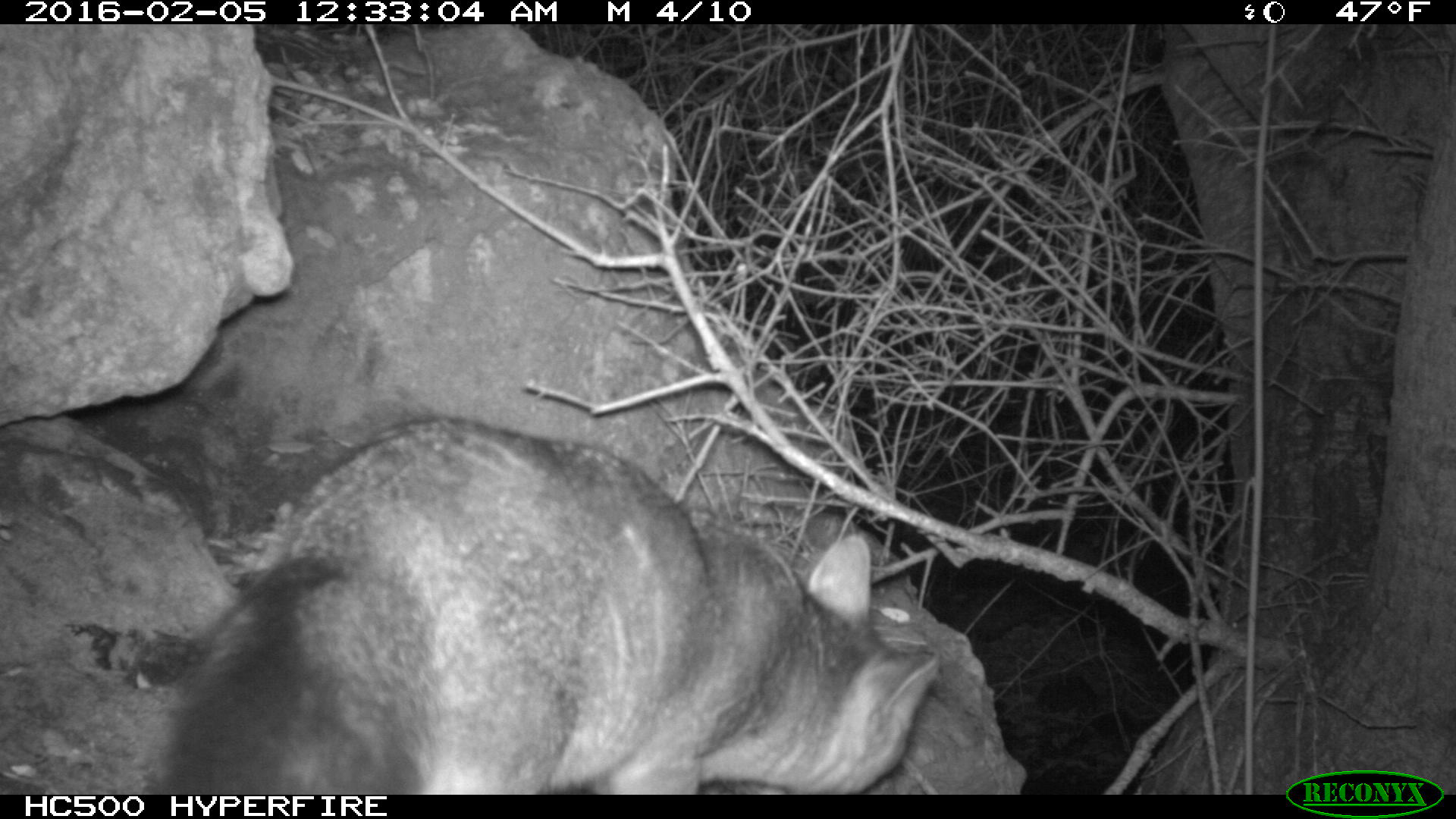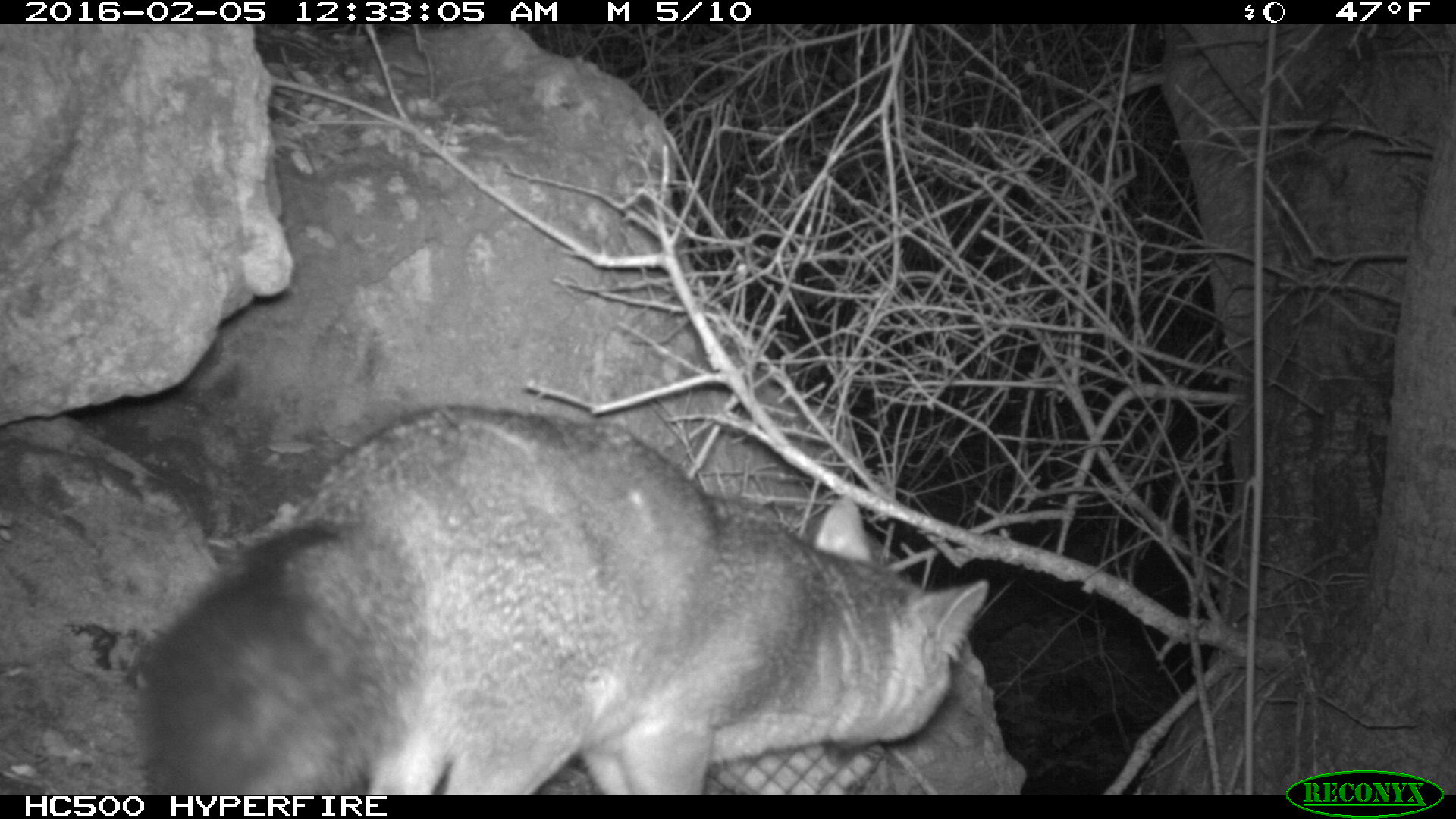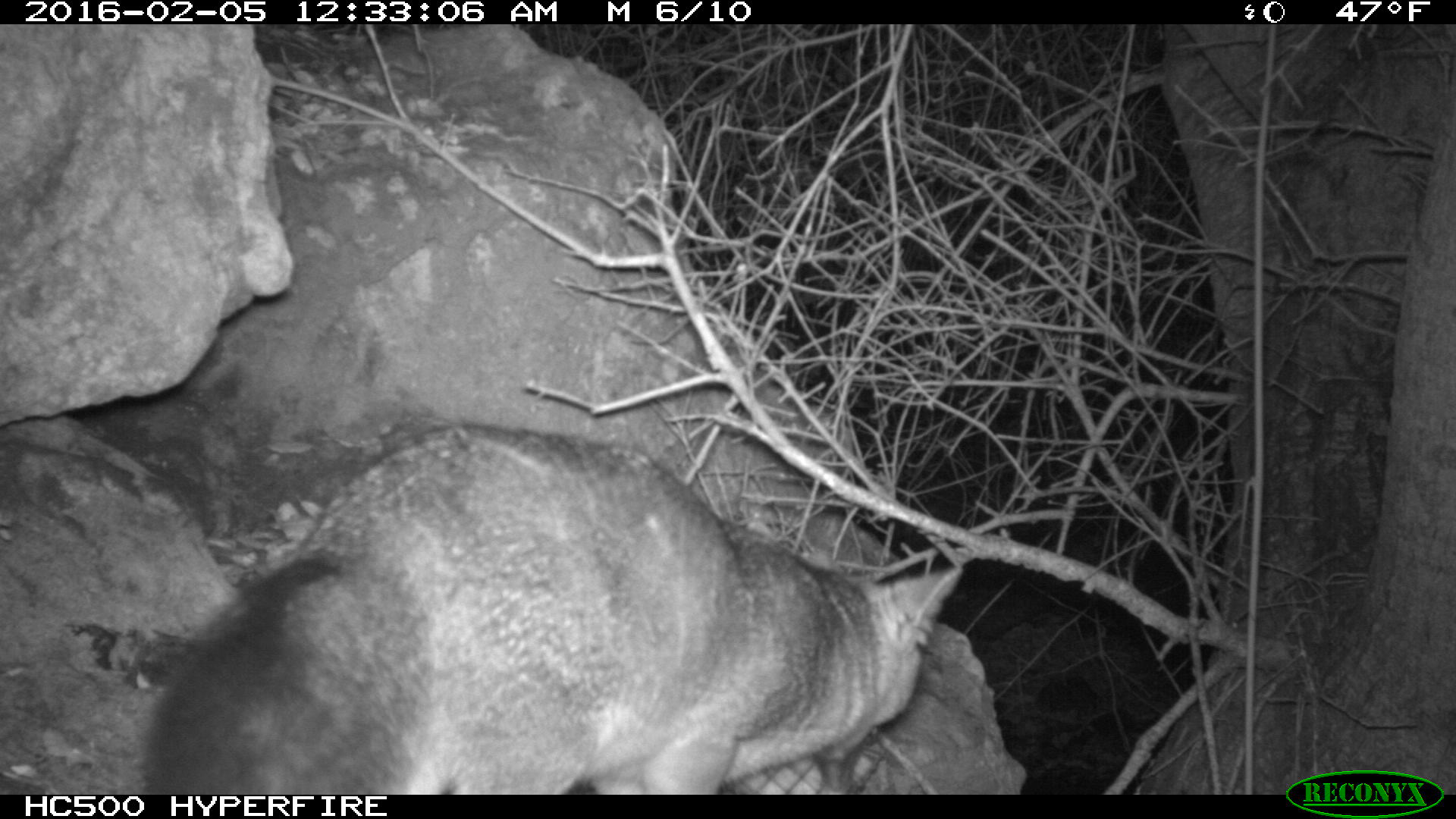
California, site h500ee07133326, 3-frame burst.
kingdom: Animalia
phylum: Chordata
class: Mammalia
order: Carnivora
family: Canidae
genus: Urocyon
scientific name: Urocyon littoralis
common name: island fox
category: fox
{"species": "fox (island fox) (Urocyon littoralis)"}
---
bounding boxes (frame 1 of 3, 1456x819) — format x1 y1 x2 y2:
fox: 151 414 934 795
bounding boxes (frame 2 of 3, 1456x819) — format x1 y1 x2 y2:
fox: 138 403 987 794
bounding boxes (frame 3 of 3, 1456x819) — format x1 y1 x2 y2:
fox: 135 425 965 793